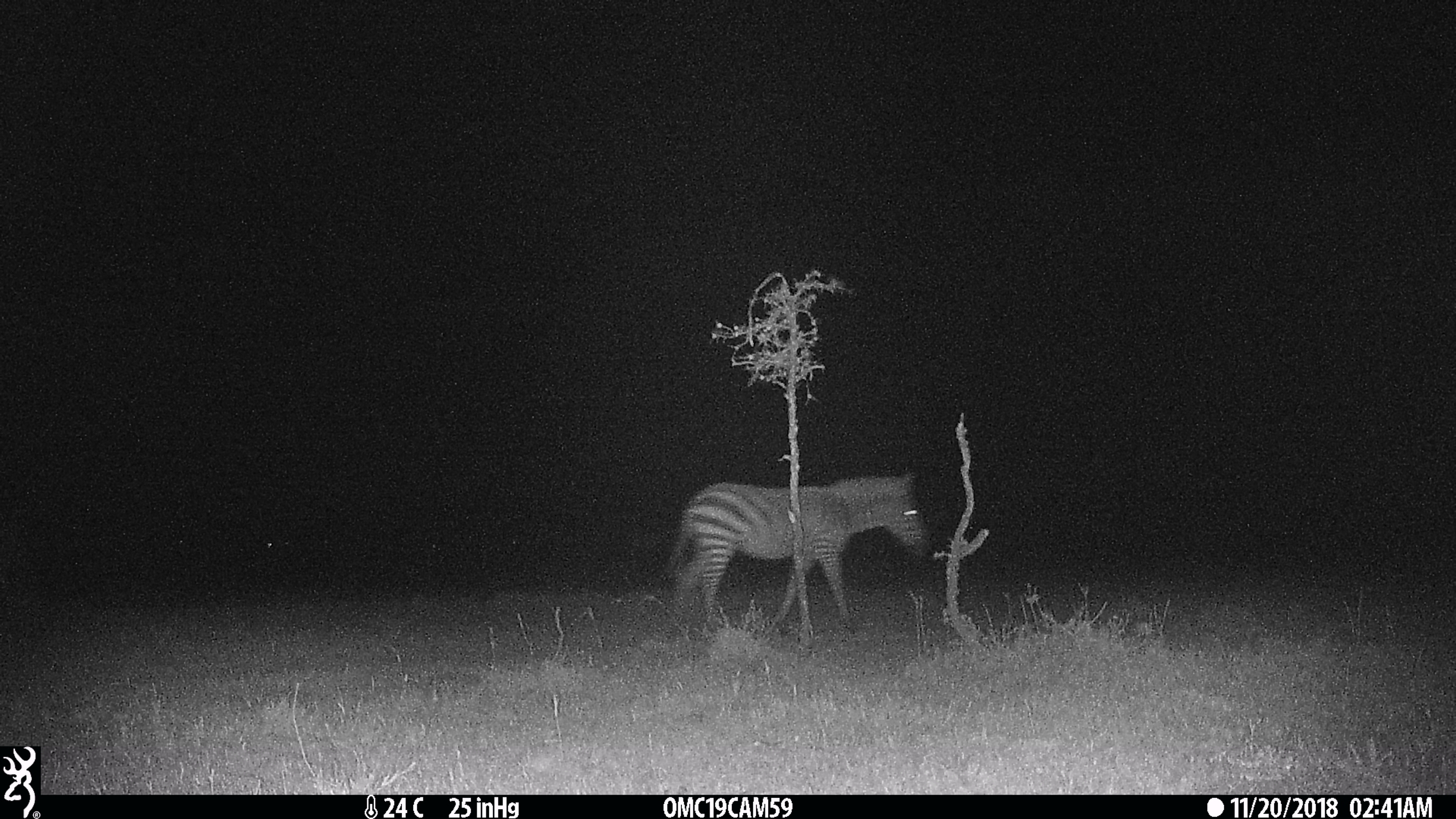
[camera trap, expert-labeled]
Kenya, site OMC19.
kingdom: Animalia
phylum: Chordata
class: Mammalia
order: Perissodactyla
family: Equidae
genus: Equus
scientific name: Equus quagga burchellii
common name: burchell's zebra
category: zebra